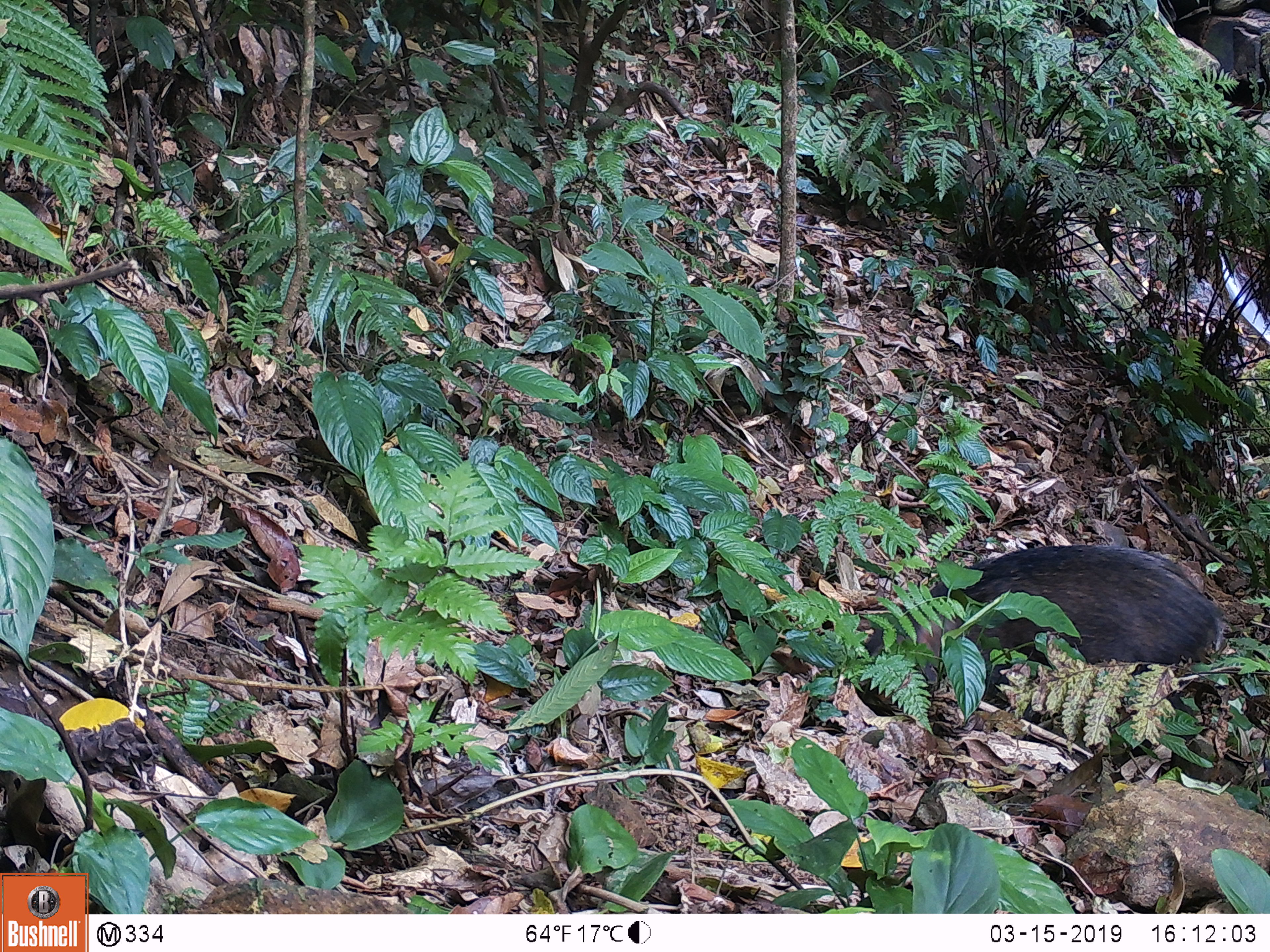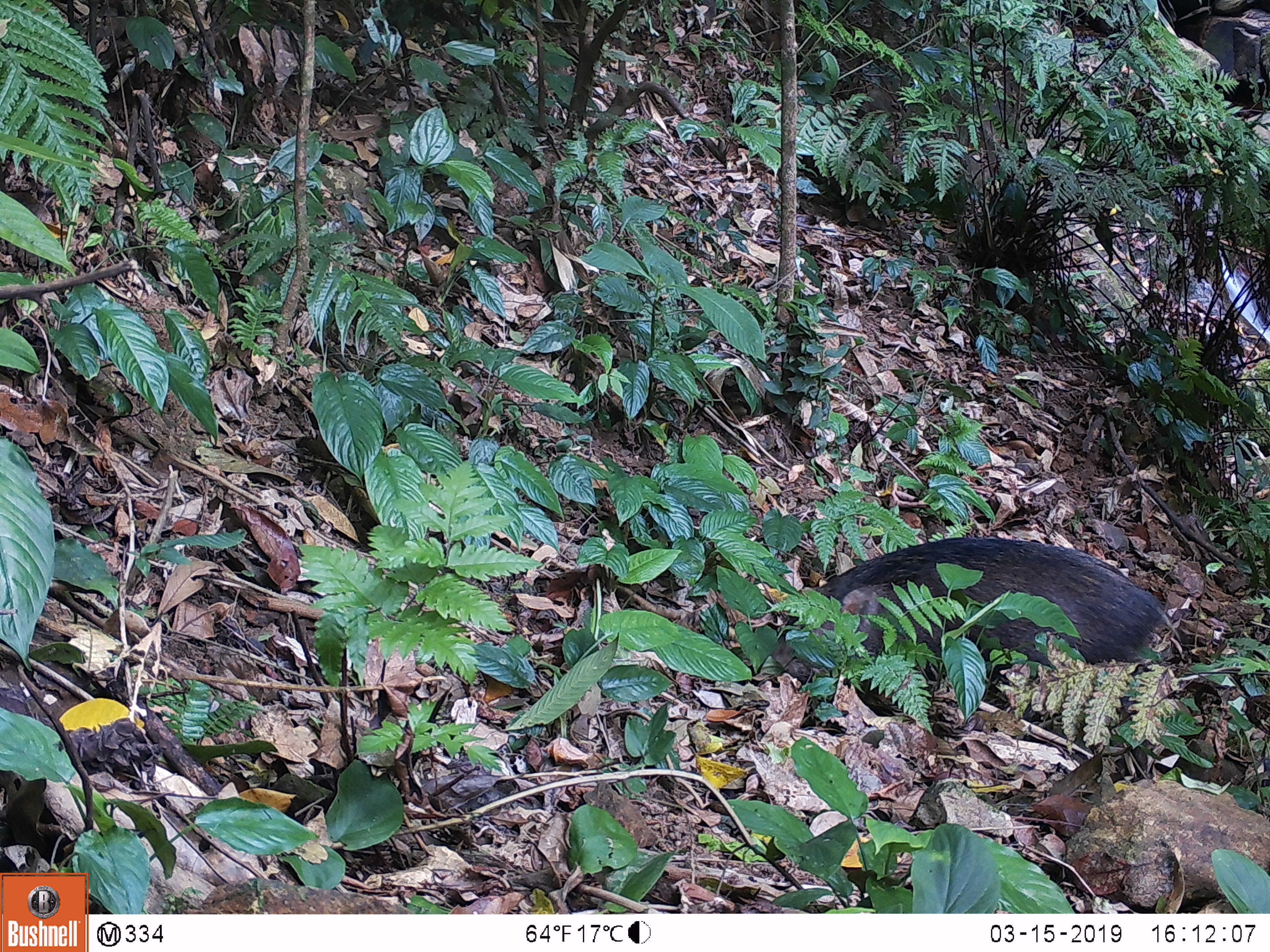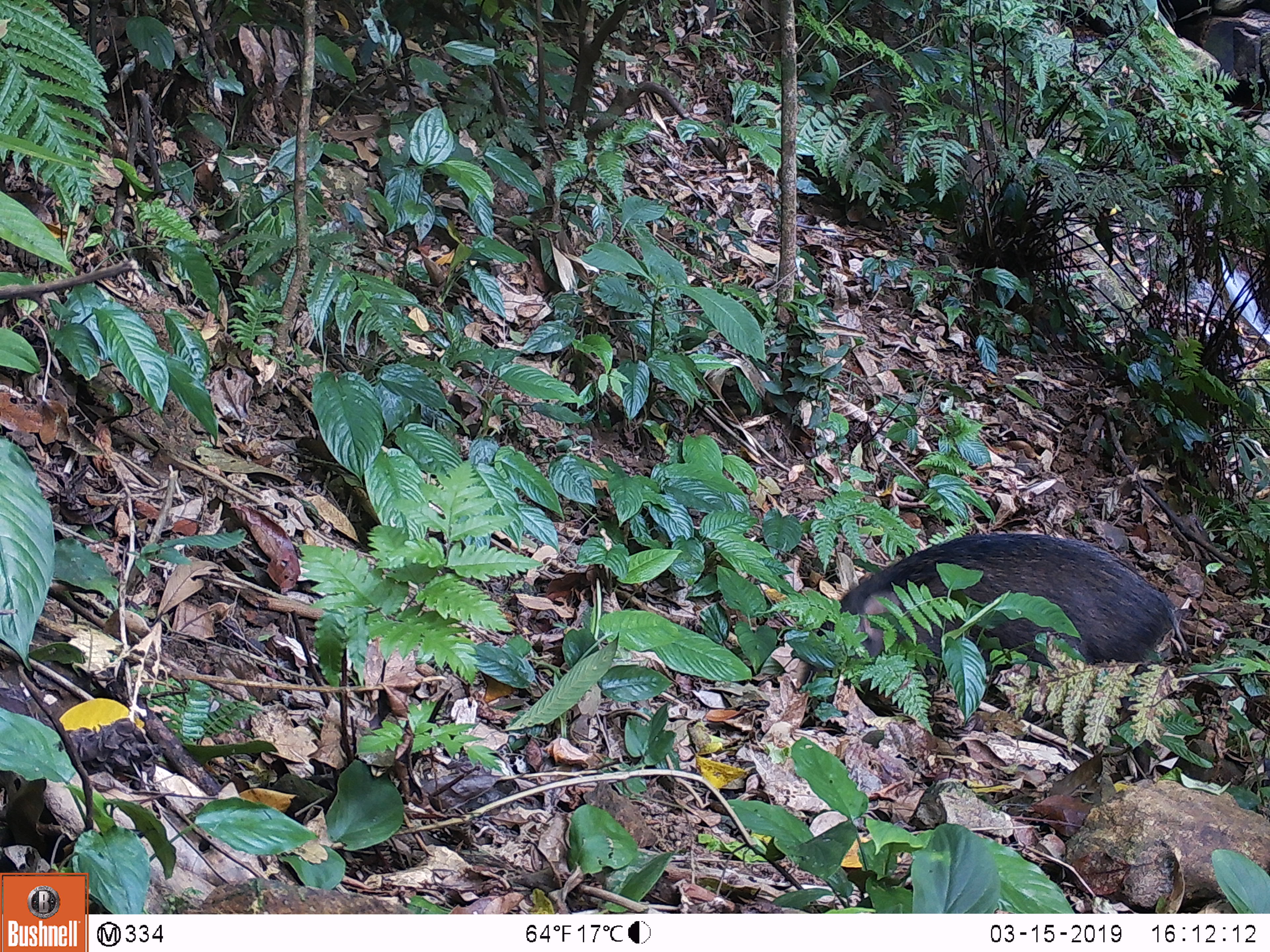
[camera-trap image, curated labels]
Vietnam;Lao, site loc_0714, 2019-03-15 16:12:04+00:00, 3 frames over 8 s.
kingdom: Animalia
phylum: Chordata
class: Mammalia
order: Artiodactyla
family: Suidae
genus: Sus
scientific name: Sus scrofa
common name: eurasian wild pig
Eurasian wild pig (Sus scrofa). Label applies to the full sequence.